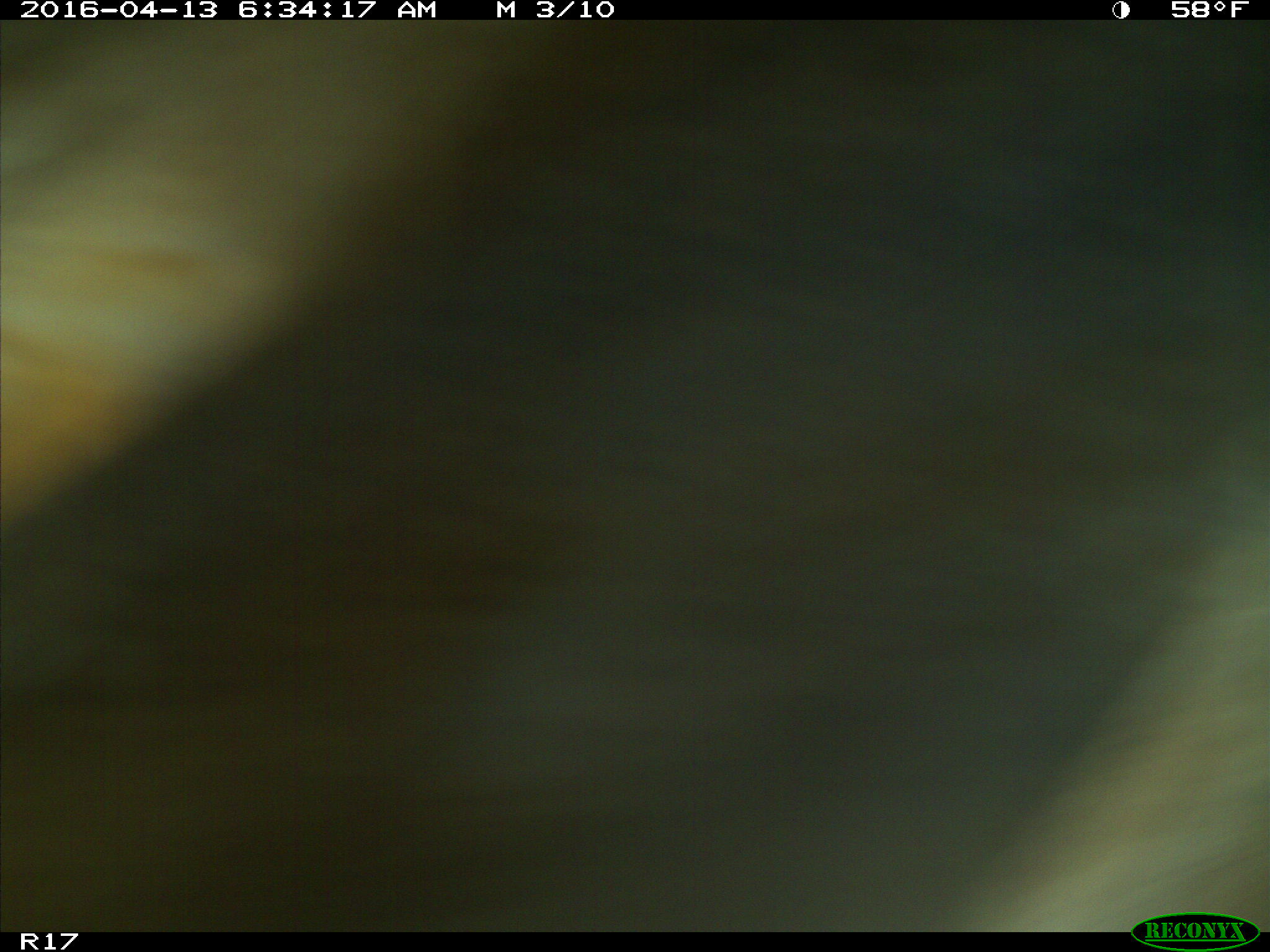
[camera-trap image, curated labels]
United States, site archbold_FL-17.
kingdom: Animalia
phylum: Chordata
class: Mammalia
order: Artiodactyla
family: Bovidae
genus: Bos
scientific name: Bos taurus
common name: domestic cow